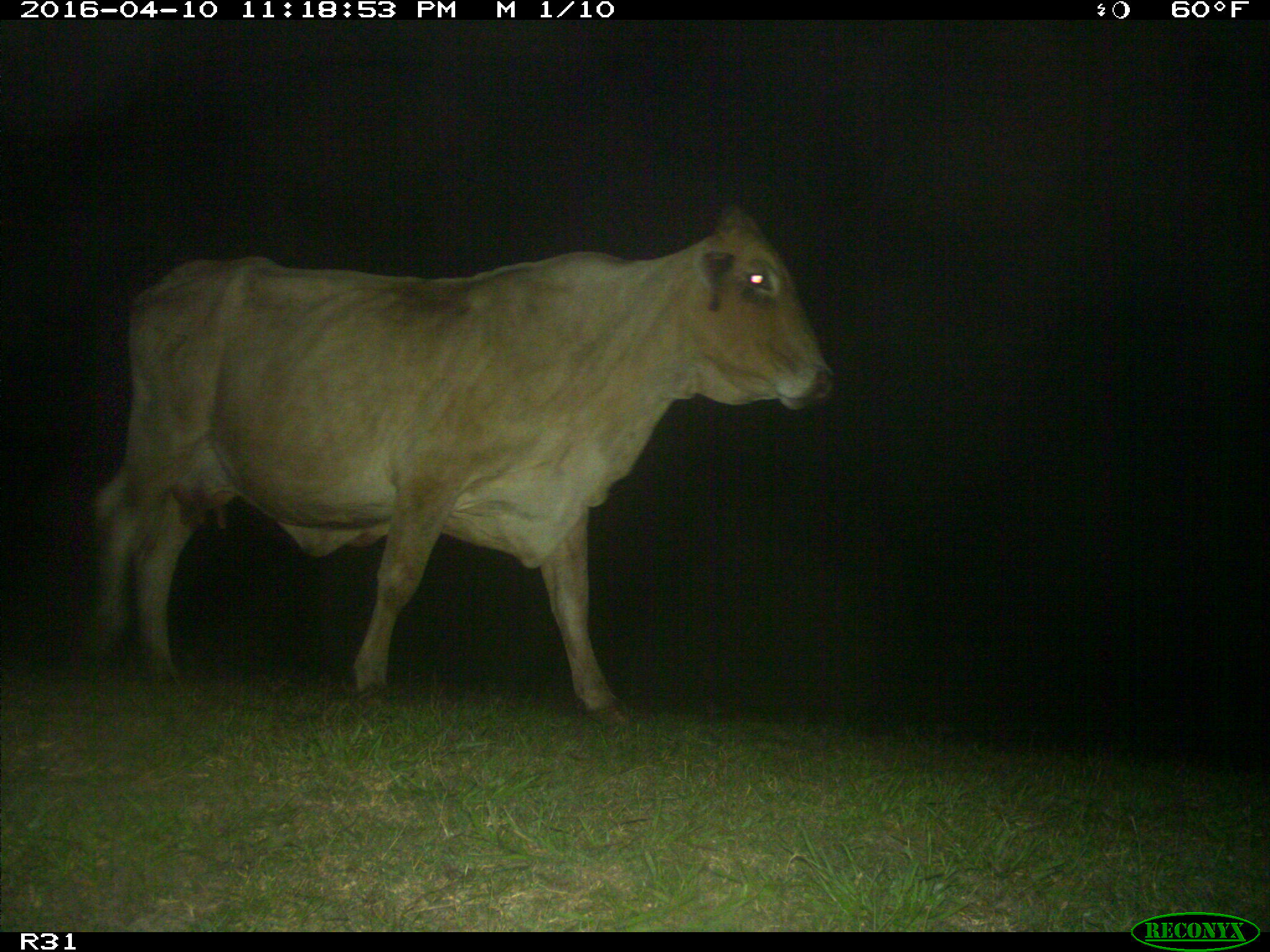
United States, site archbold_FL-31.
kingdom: Animalia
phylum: Chordata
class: Mammalia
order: Artiodactyla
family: Bovidae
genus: Bos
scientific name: Bos taurus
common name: domestic cow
Bos taurus (domestic cow).